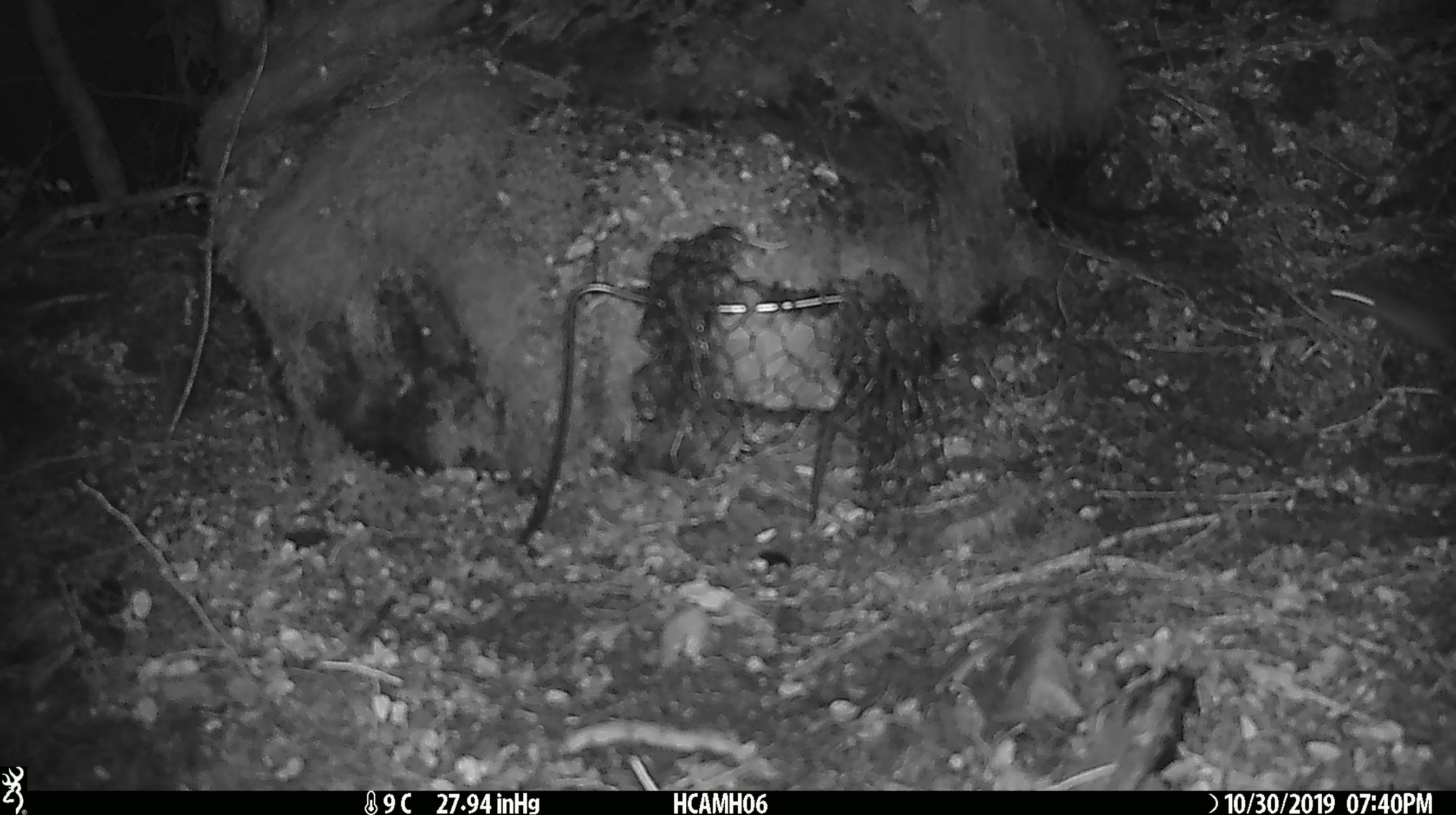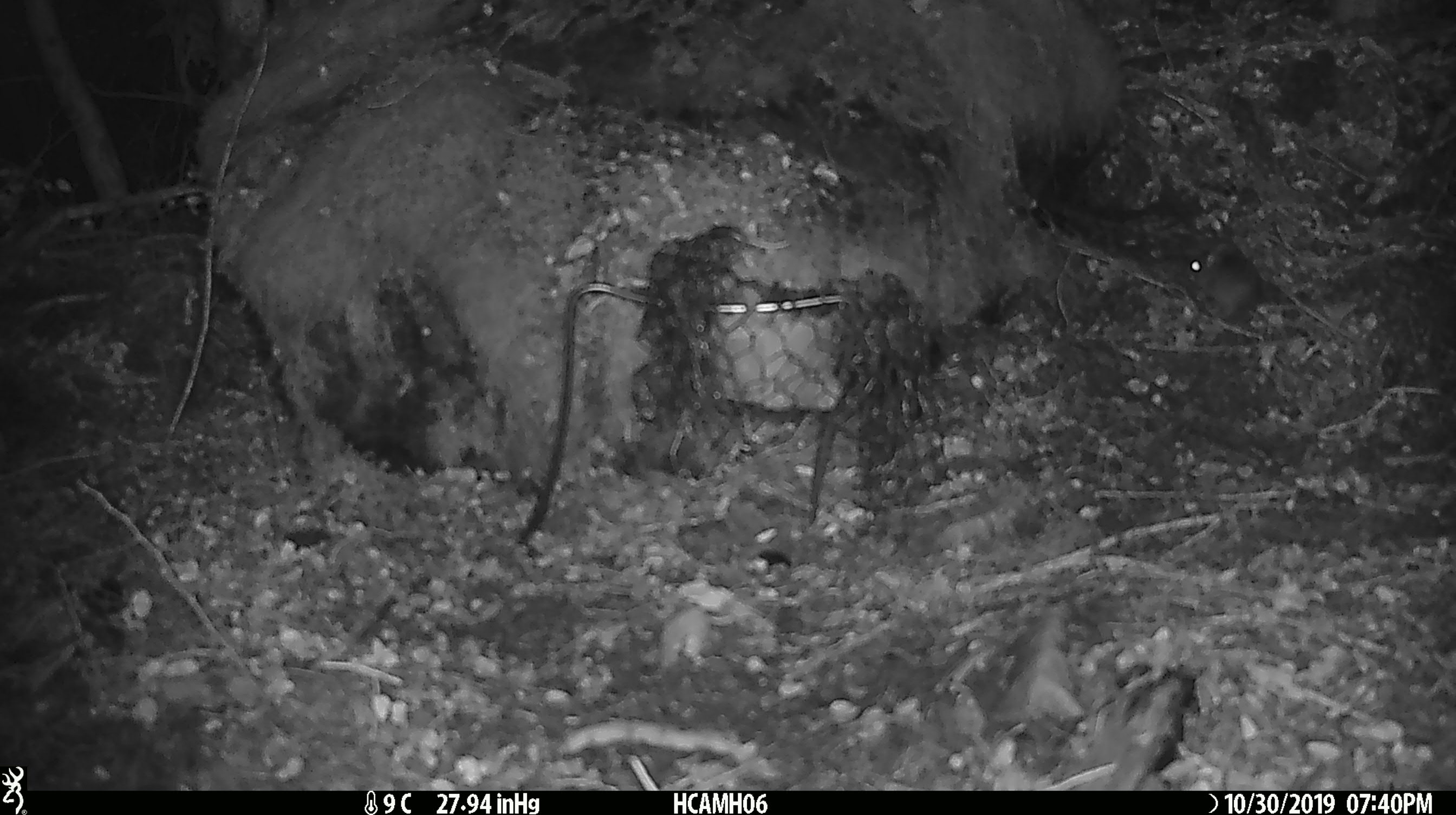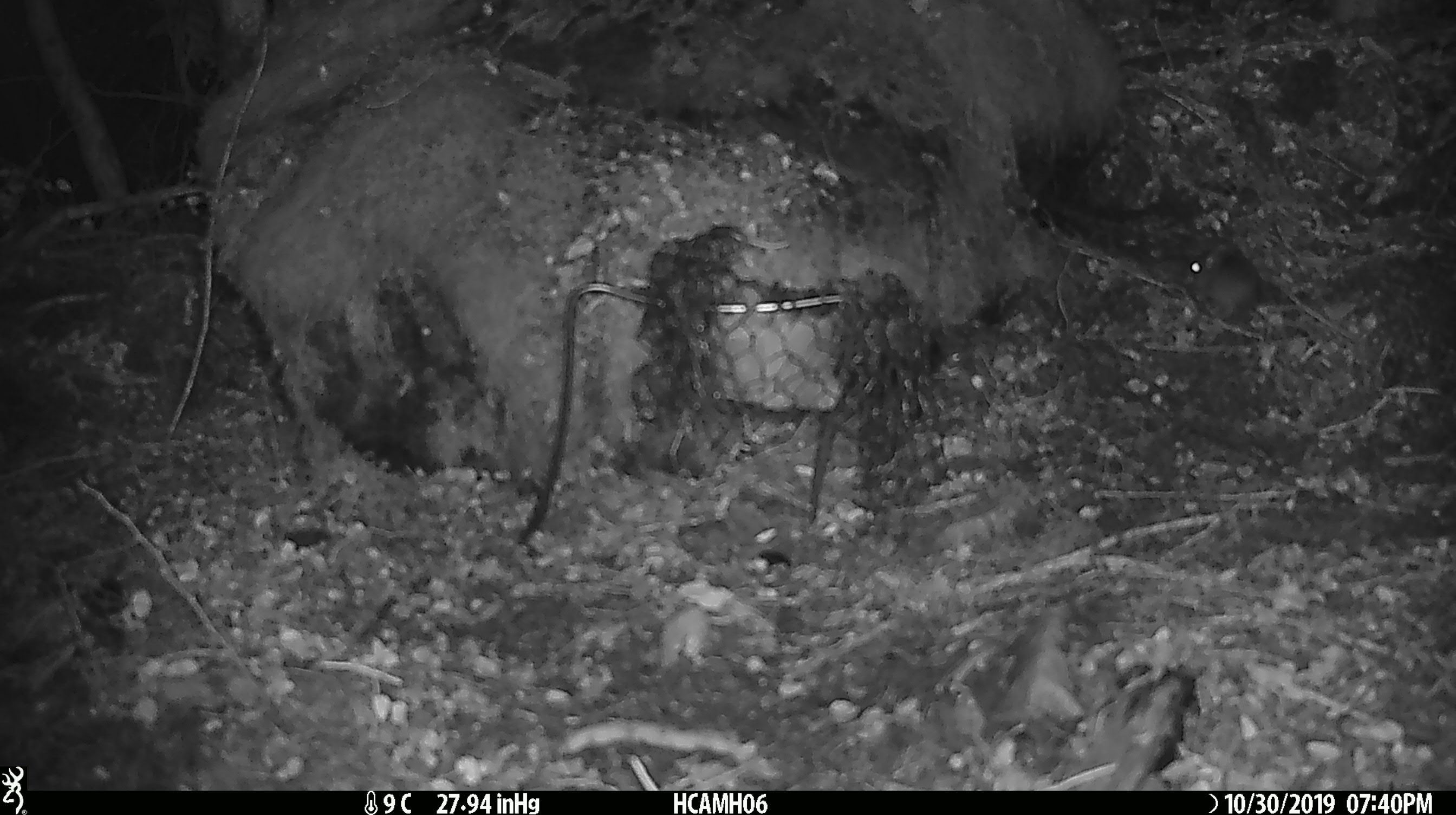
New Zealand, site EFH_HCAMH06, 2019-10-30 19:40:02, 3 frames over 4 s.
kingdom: Animalia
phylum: Chordata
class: Mammalia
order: Rodentia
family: Muridae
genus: Mus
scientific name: Mus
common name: mouse